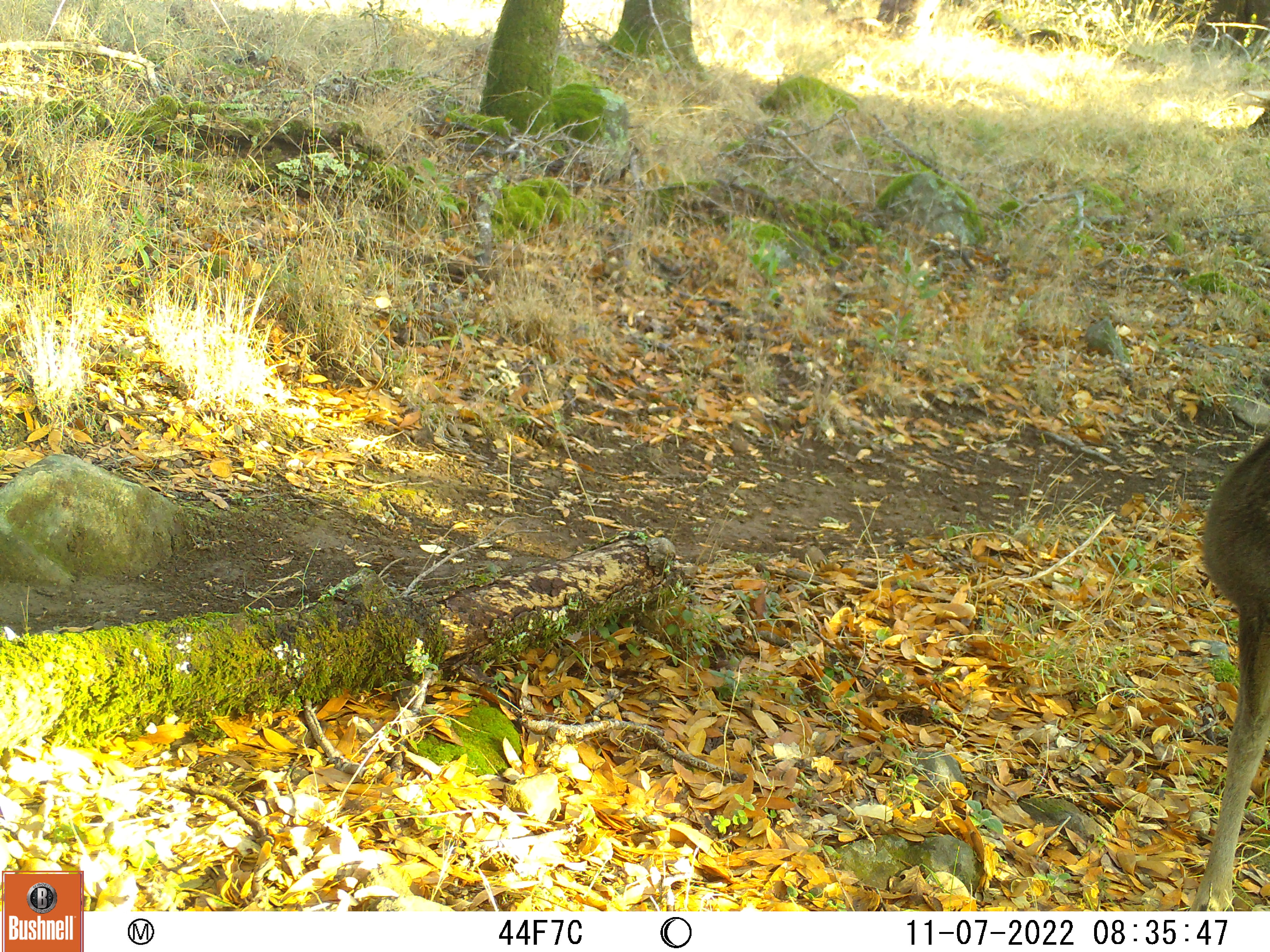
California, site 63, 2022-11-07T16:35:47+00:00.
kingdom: Animalia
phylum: Chordata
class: Mammalia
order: Artiodactyla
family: Cervidae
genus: Odocoileus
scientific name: Odocoileus hemionus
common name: mule deer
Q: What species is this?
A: Mule deer (Odocoileus hemionus).